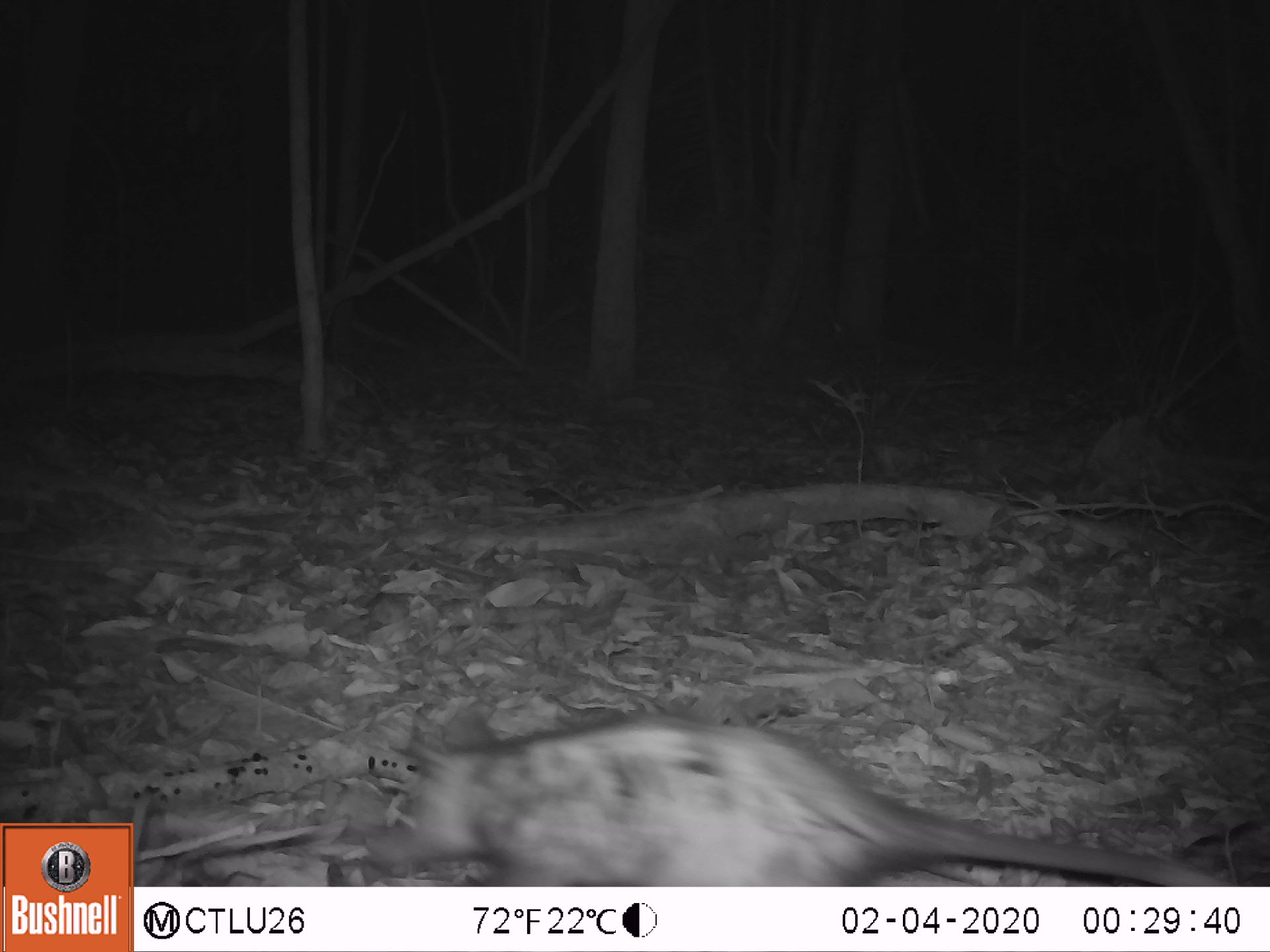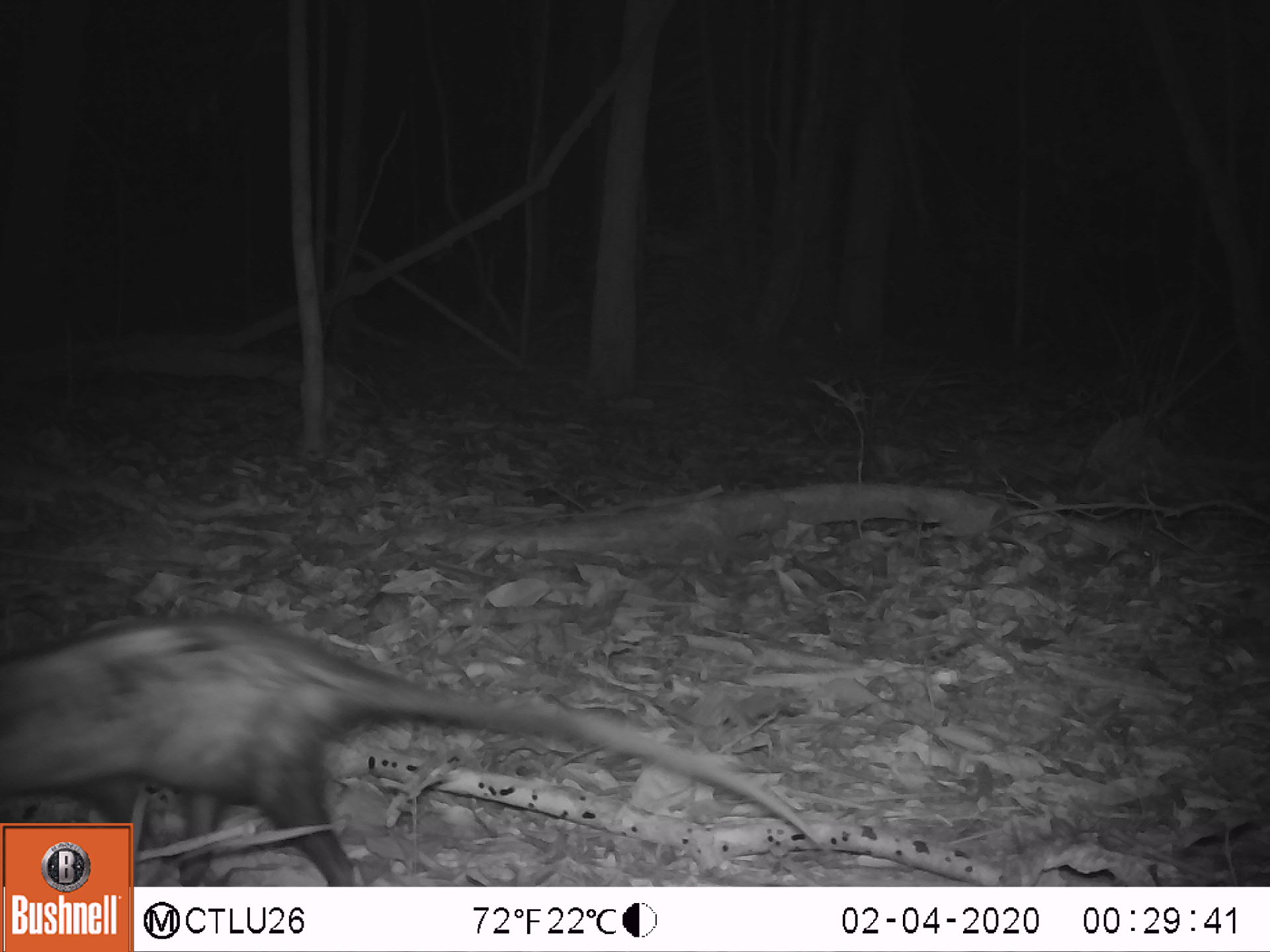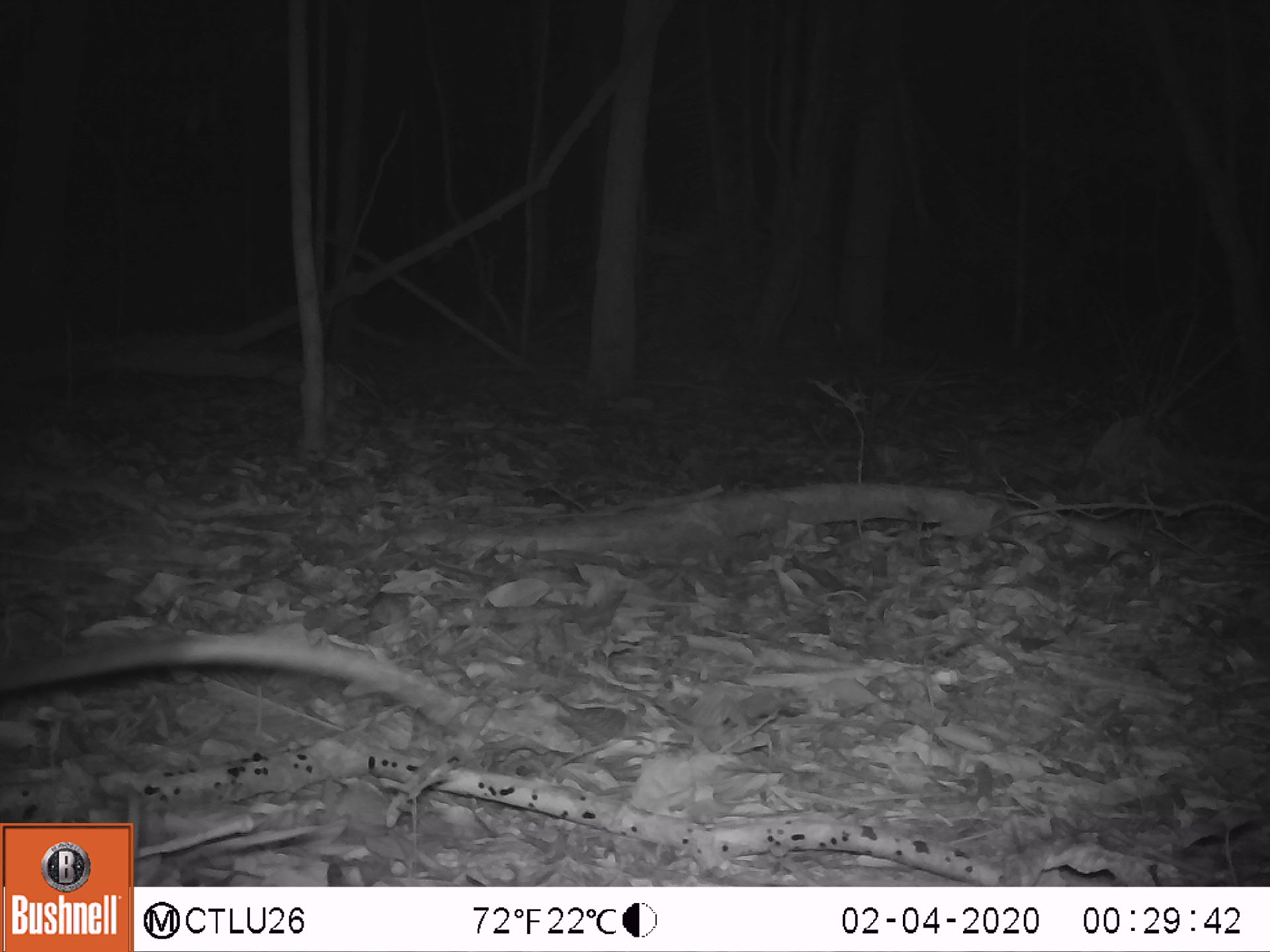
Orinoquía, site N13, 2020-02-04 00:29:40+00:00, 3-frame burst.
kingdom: Animalia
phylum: Chordata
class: Mammalia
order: Didelphimorphia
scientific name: Didelphimorphia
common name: possum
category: unknown possum